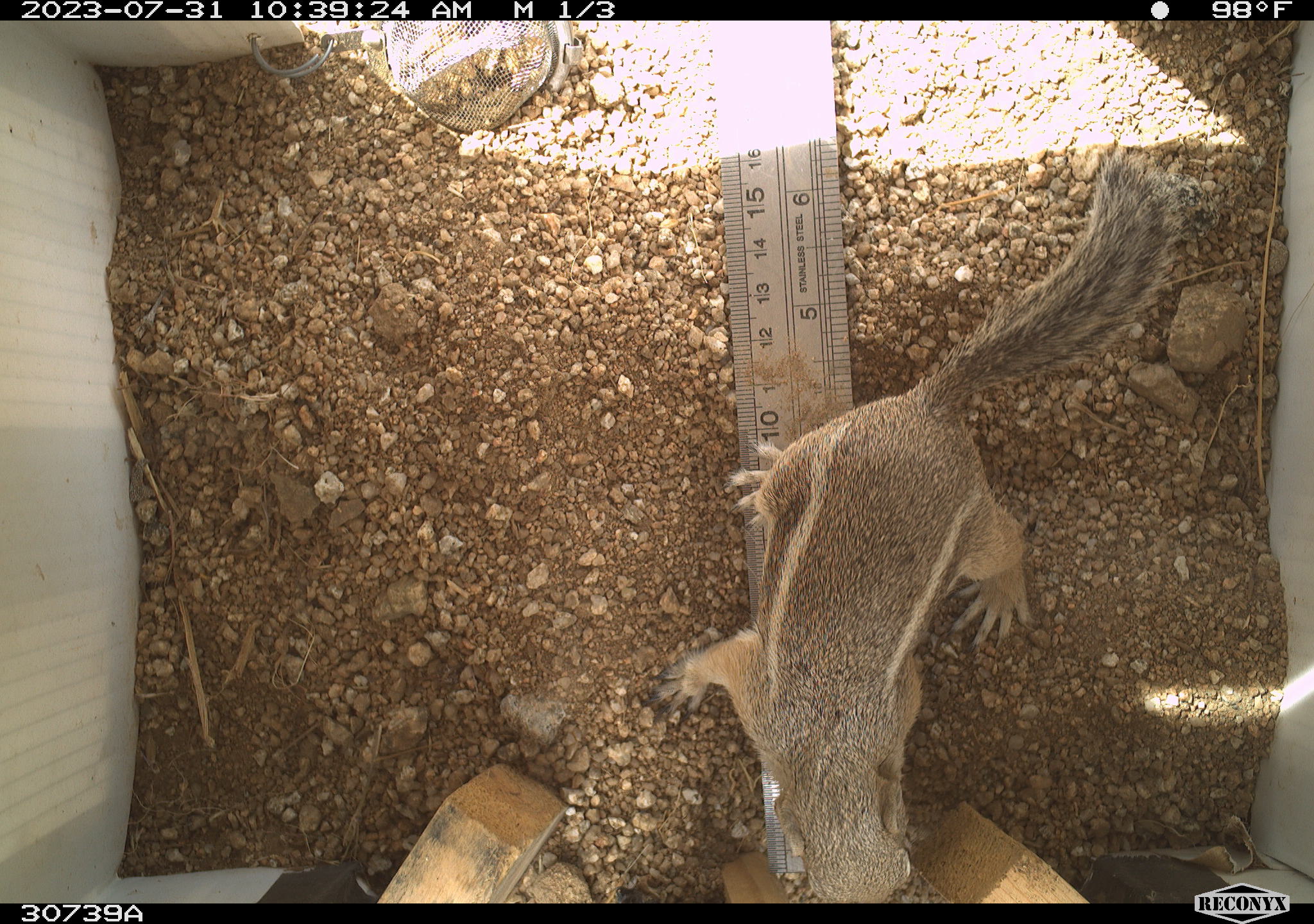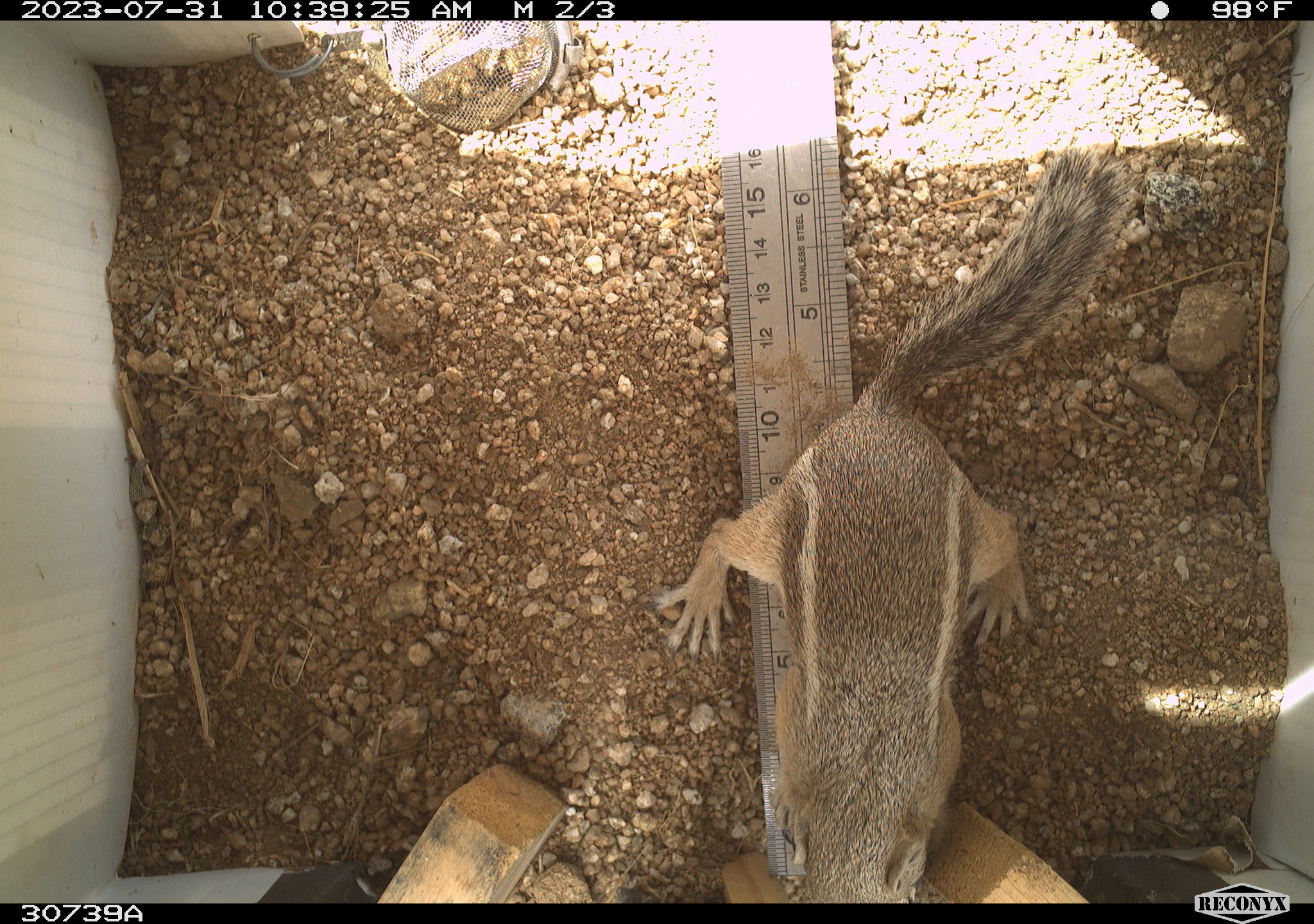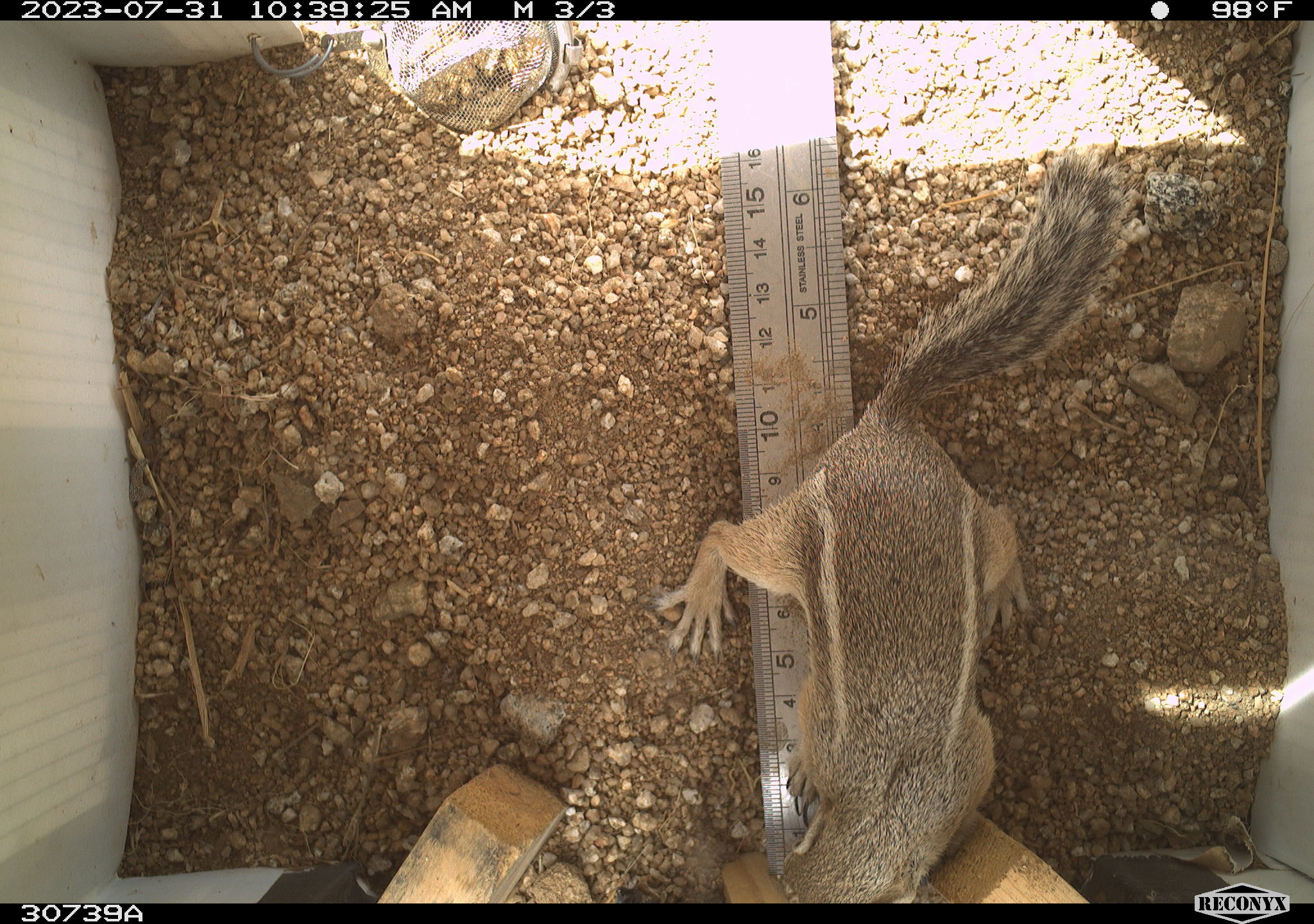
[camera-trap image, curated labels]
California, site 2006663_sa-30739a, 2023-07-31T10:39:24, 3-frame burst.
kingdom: Animalia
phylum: Chordata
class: Mammalia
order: Rodentia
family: Sciuridae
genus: Ammospermophilus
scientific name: Ammospermophilus leucurus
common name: white-tailed antelope squirrel